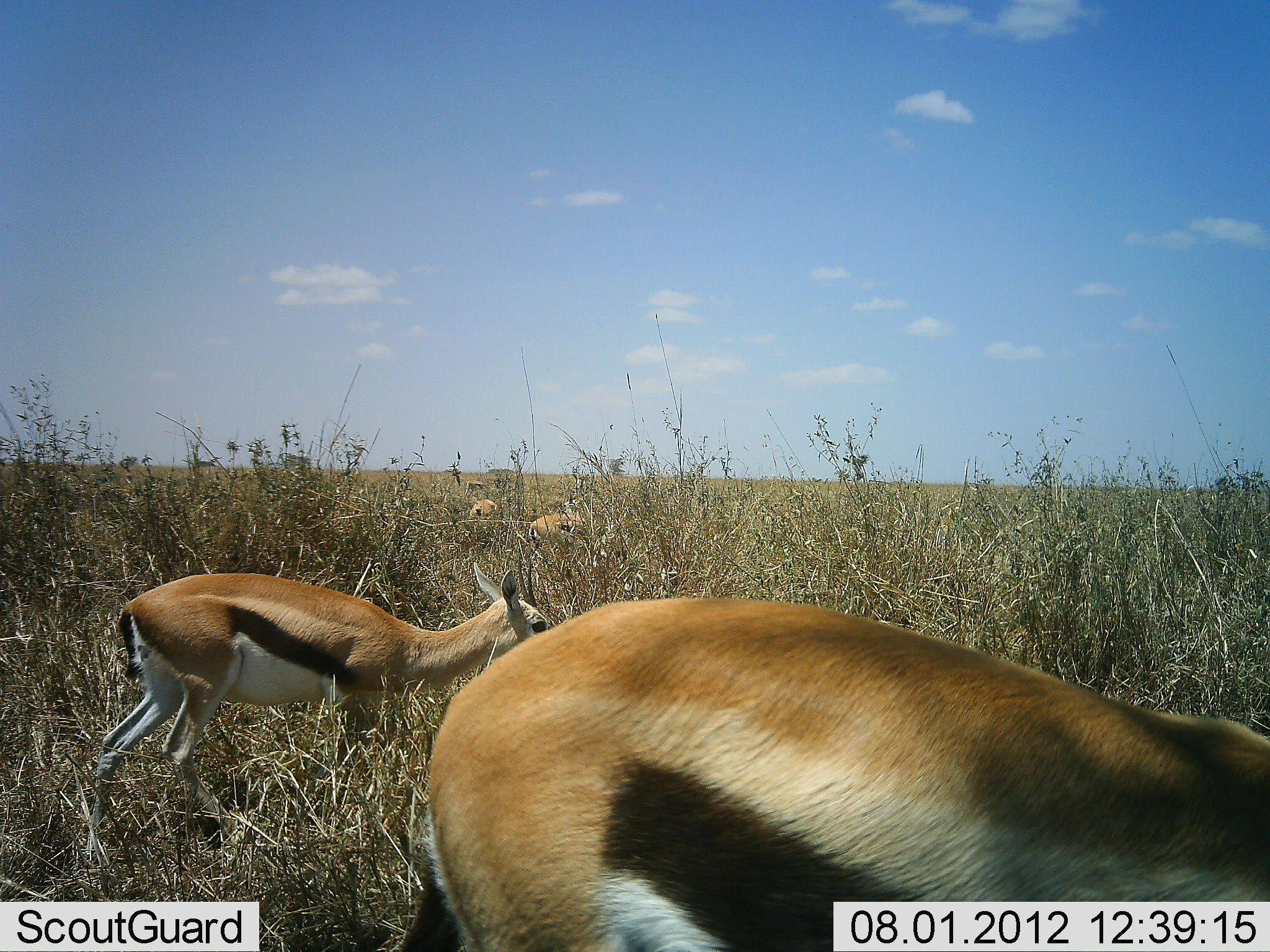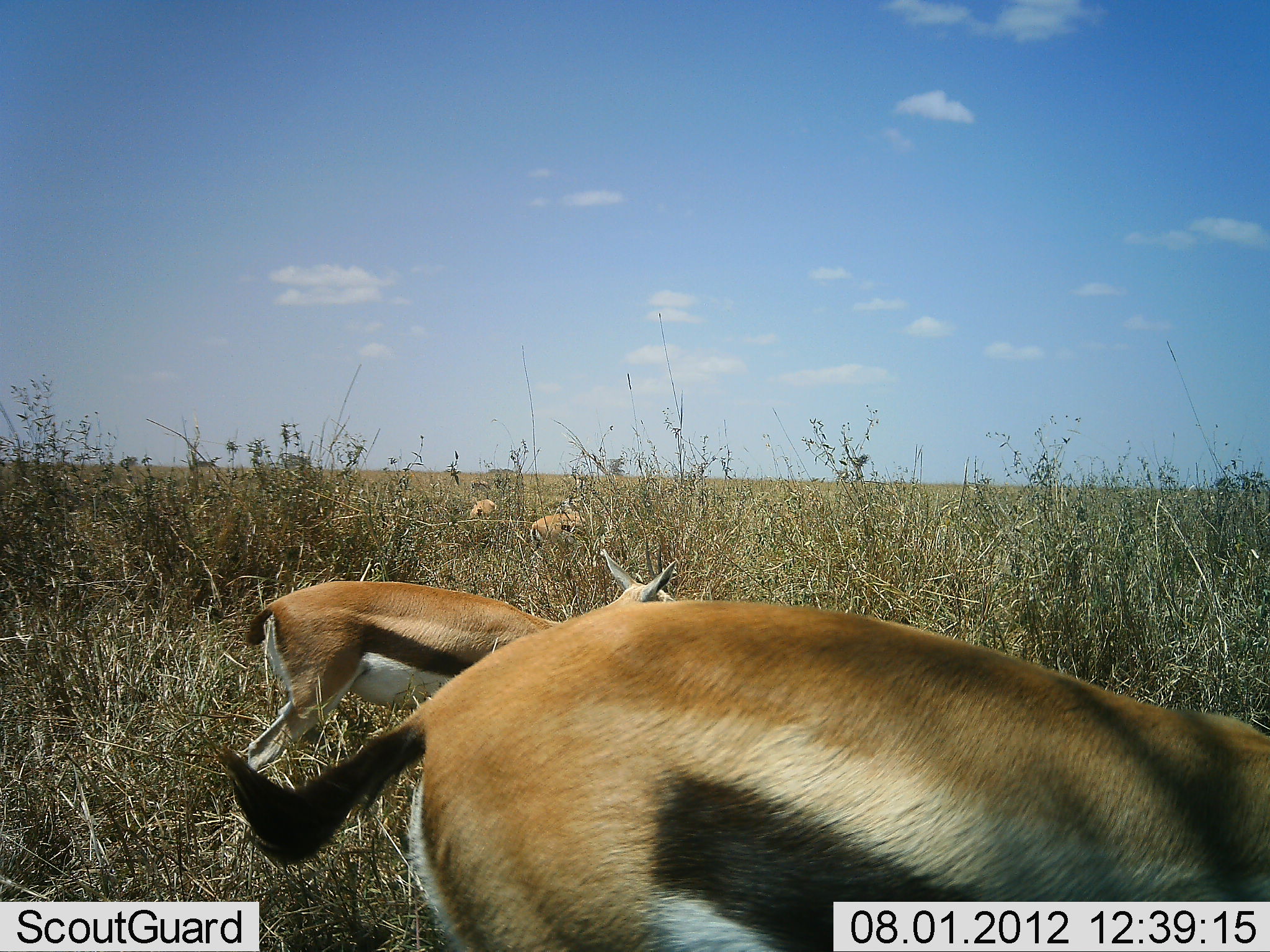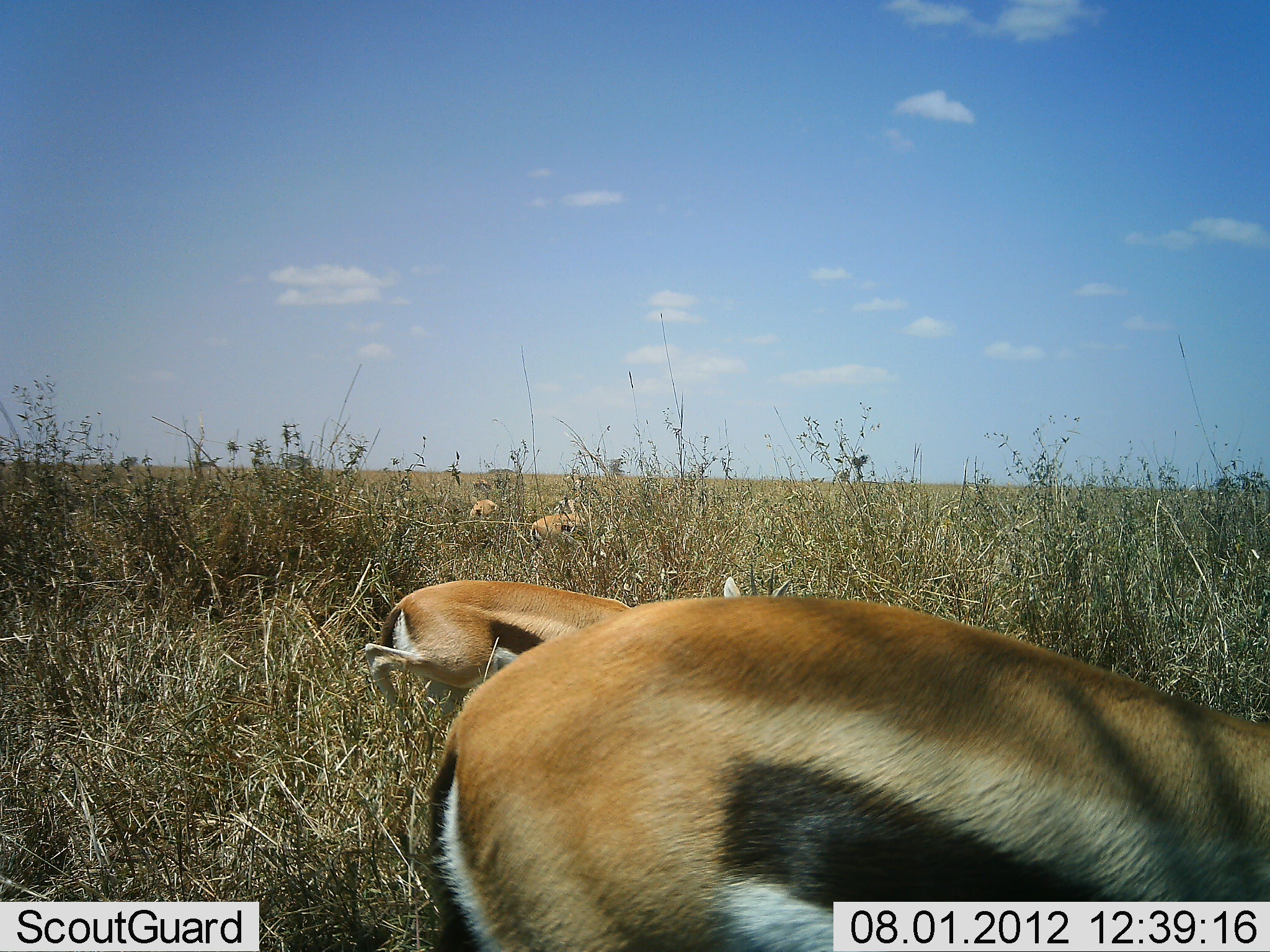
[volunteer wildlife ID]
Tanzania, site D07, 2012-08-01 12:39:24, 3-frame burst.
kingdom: Animalia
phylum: Chordata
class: Mammalia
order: Artiodactyla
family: Bovidae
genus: Eudorcas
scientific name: Eudorcas thomsonii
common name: thomson's gazelle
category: gazellethomsons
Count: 4.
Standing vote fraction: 30%.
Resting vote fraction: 0%.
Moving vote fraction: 80%.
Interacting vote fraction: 0%.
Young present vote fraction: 0%.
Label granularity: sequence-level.